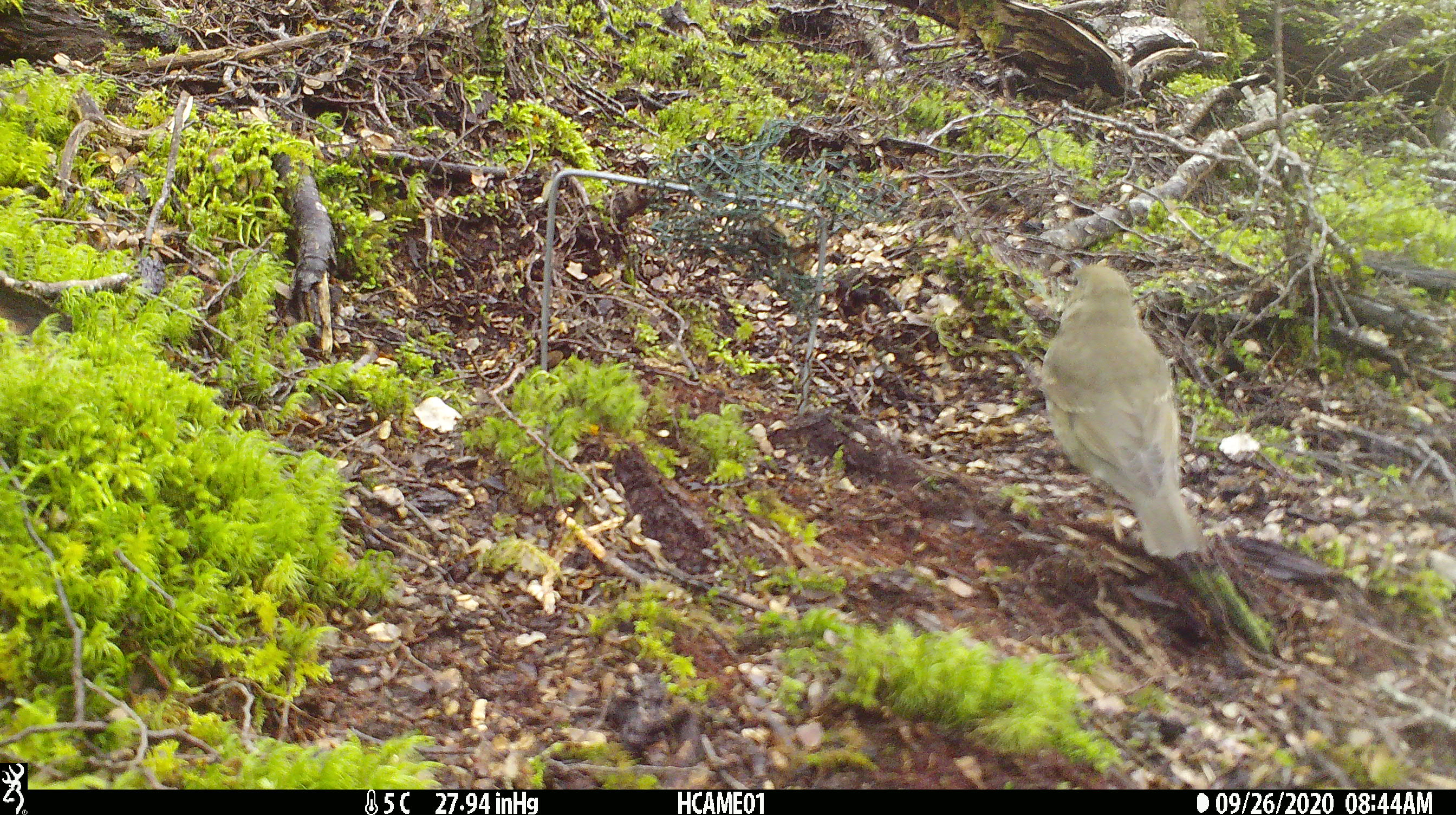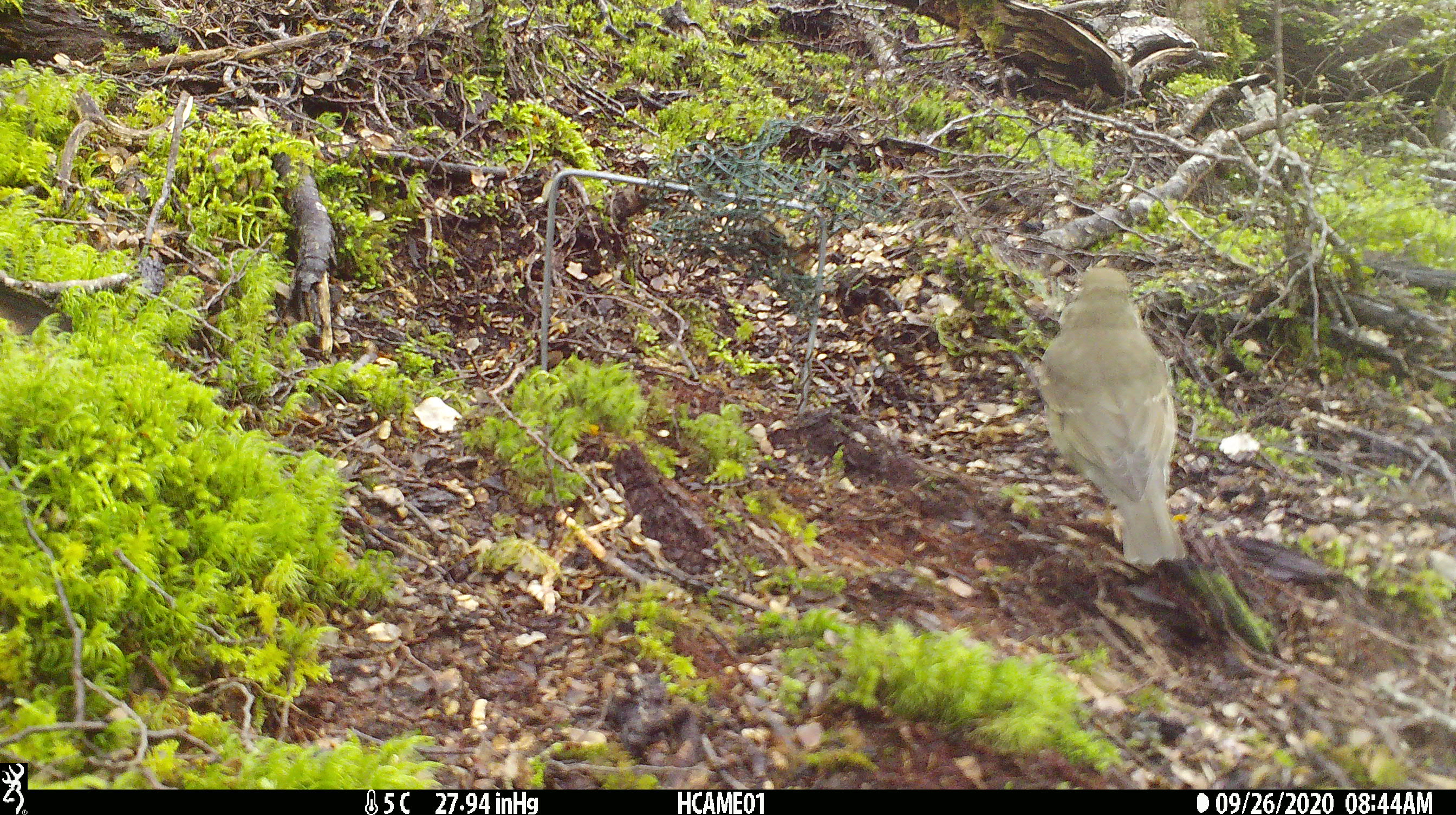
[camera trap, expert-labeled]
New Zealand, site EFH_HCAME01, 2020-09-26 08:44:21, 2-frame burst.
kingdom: Animalia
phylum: Chordata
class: Aves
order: Passeriformes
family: Petroicidae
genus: Petroica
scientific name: Petroica australis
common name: new zealand robin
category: robin